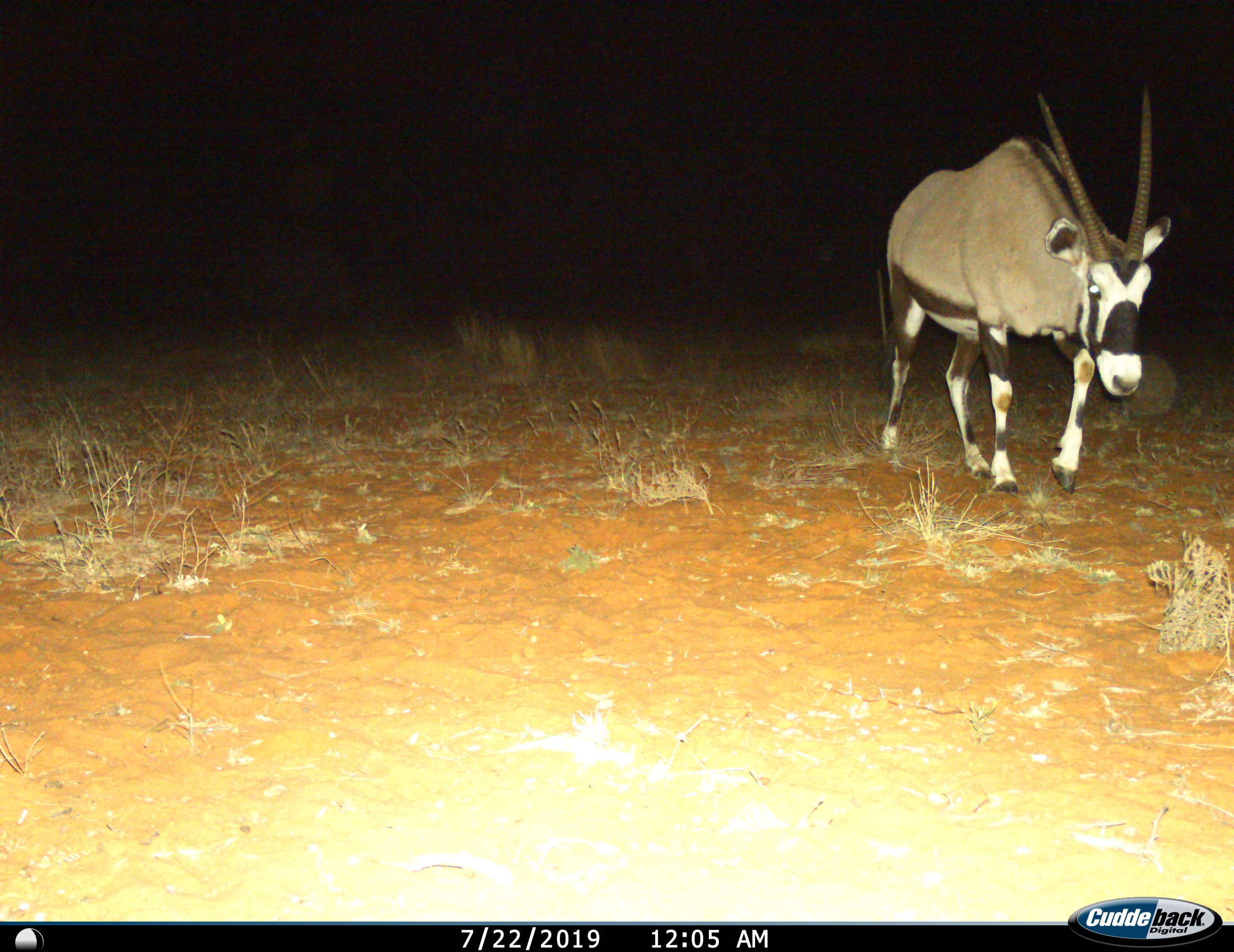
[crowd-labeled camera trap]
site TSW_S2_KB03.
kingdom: Animalia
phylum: Chordata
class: Mammalia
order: Artiodactyla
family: Bovidae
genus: Oryx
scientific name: Oryx gazella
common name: gemsbok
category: oryx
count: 1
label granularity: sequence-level